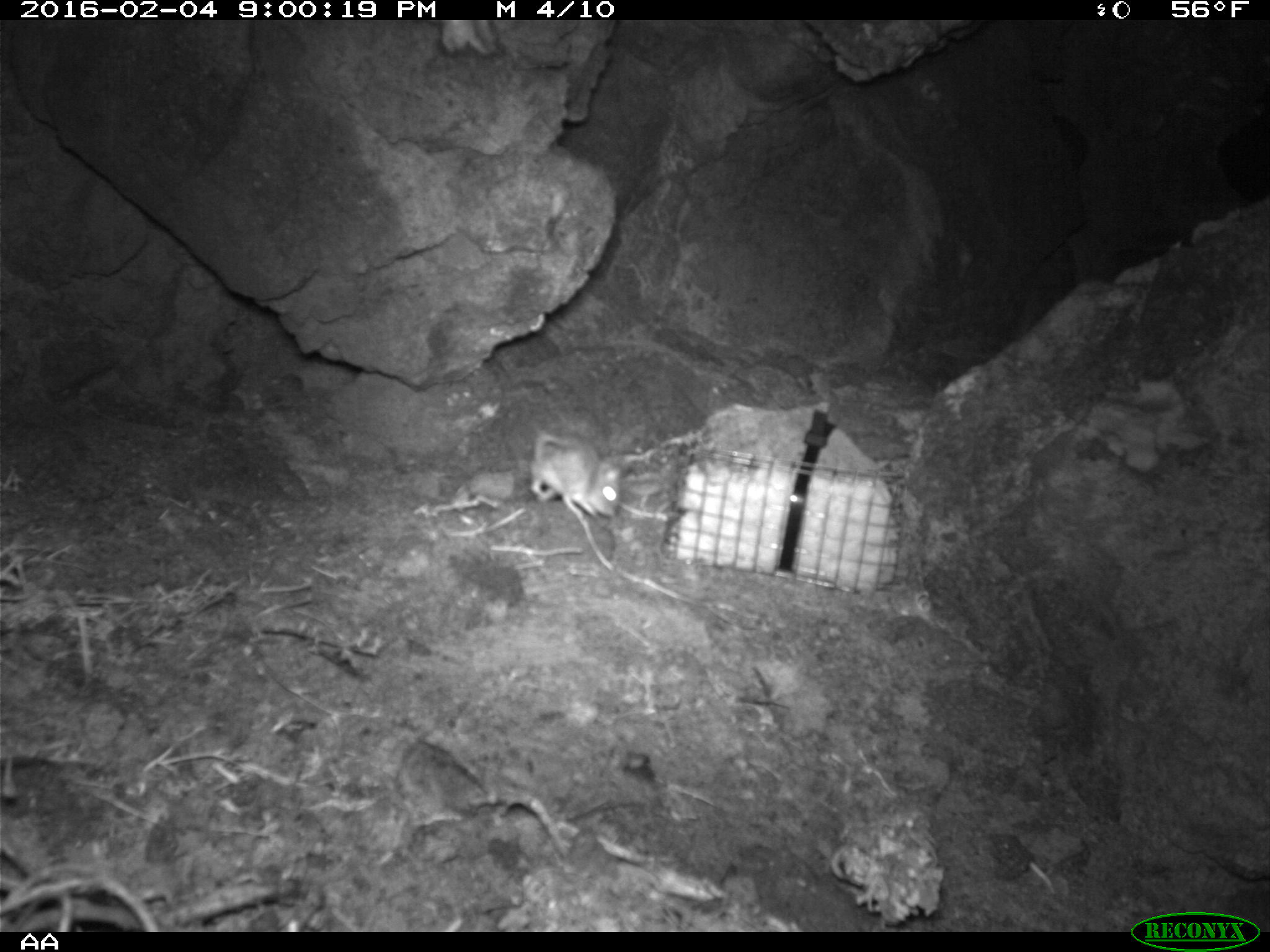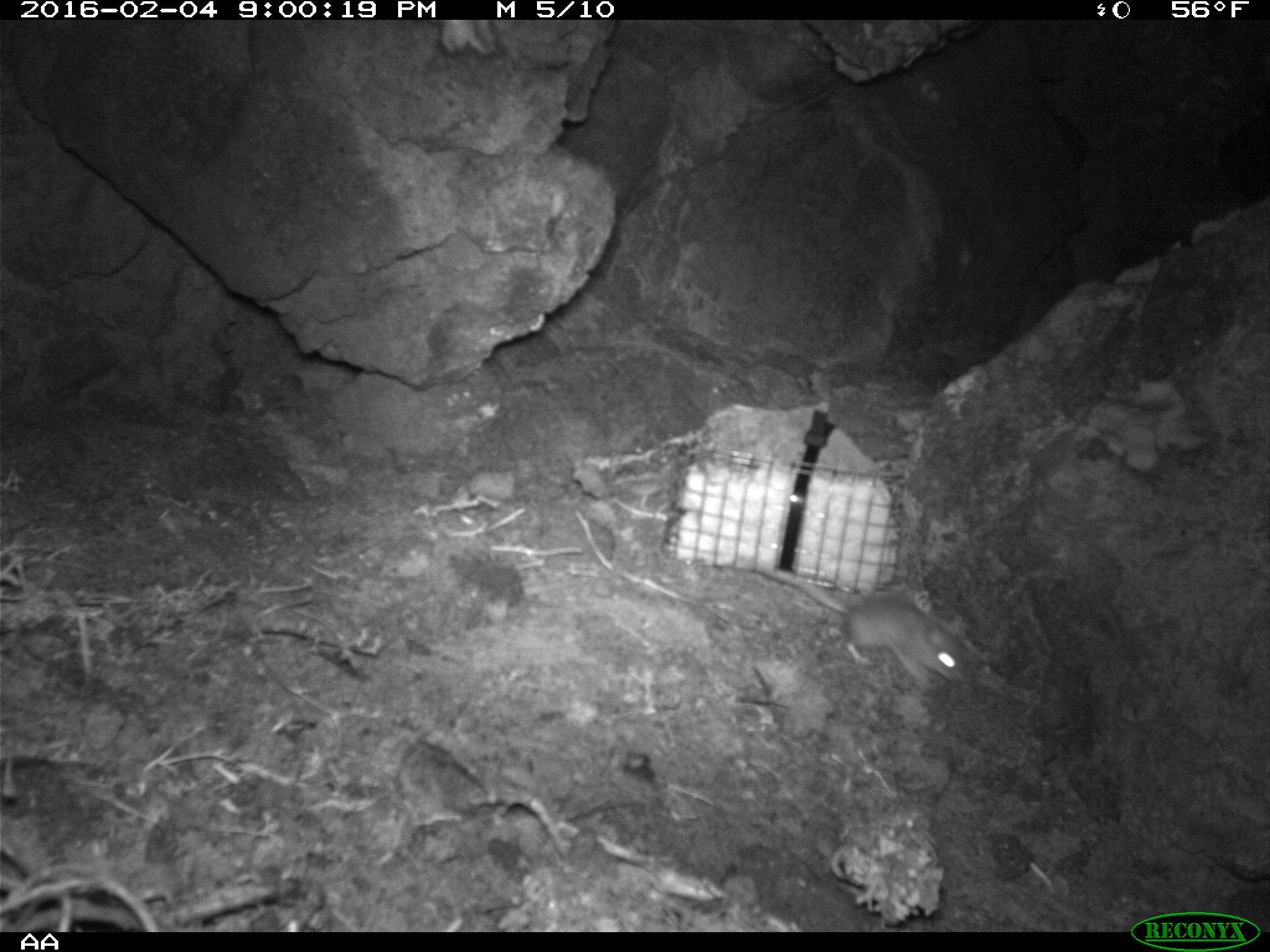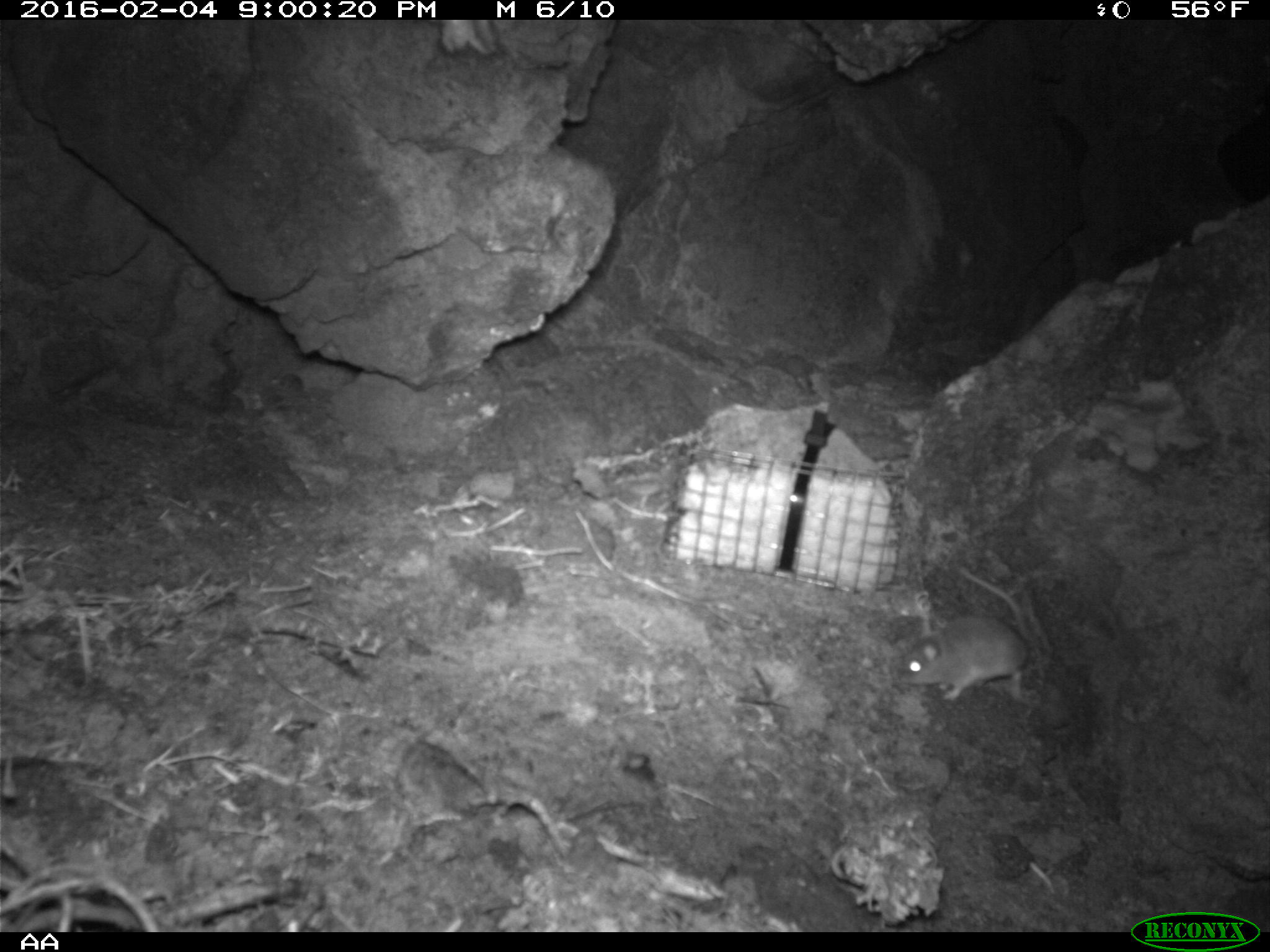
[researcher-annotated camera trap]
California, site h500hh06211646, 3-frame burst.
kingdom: Animalia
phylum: Chordata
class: Mammalia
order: Rodentia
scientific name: Rodentia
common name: rodent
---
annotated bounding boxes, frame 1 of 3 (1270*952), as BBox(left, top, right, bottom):
rodent: BBox(530, 431, 626, 521)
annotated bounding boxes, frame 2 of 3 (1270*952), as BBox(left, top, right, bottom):
rodent: BBox(766, 567, 970, 692)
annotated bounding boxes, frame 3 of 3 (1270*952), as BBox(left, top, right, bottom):
rodent: BBox(900, 568, 1030, 702)